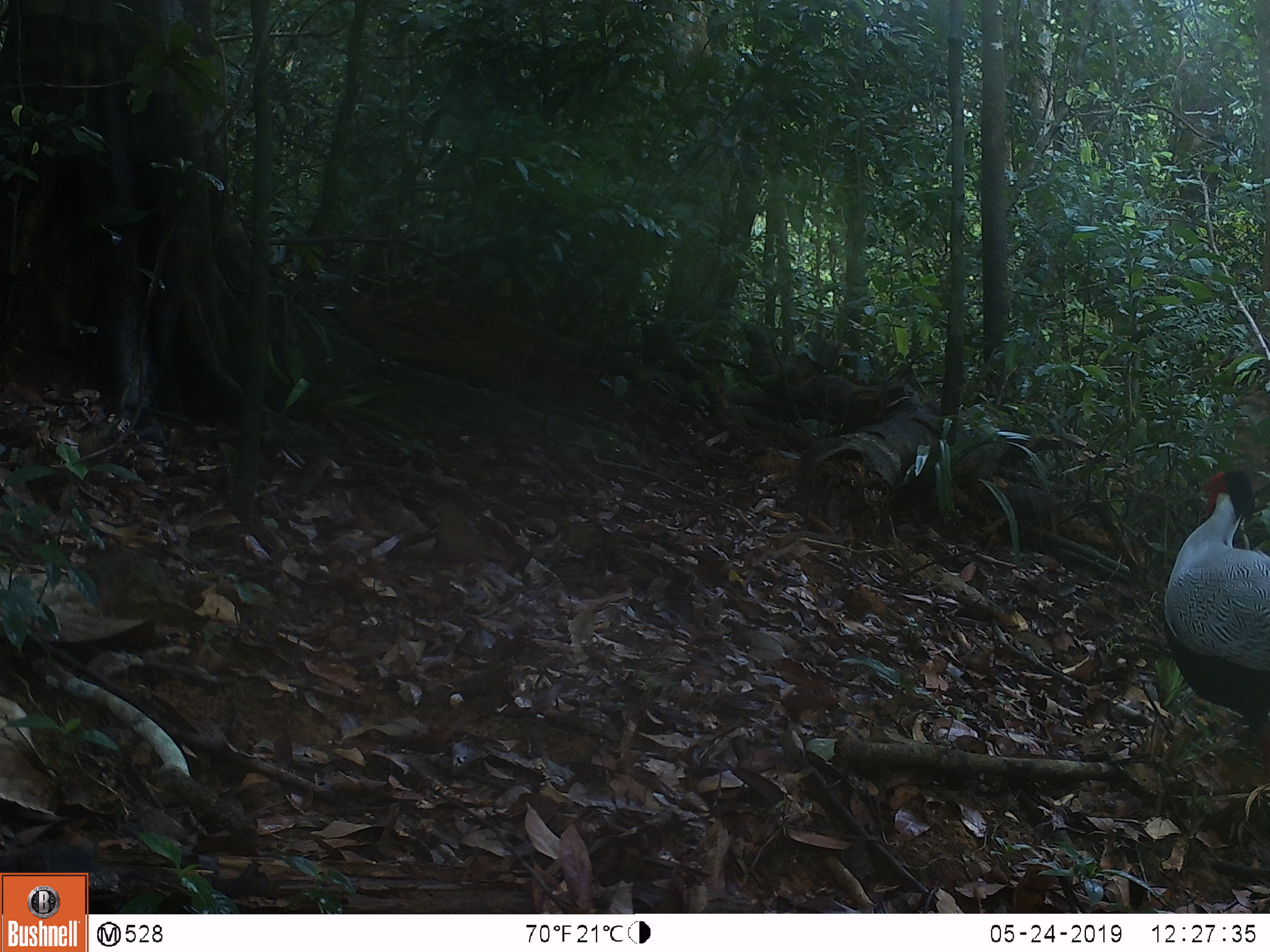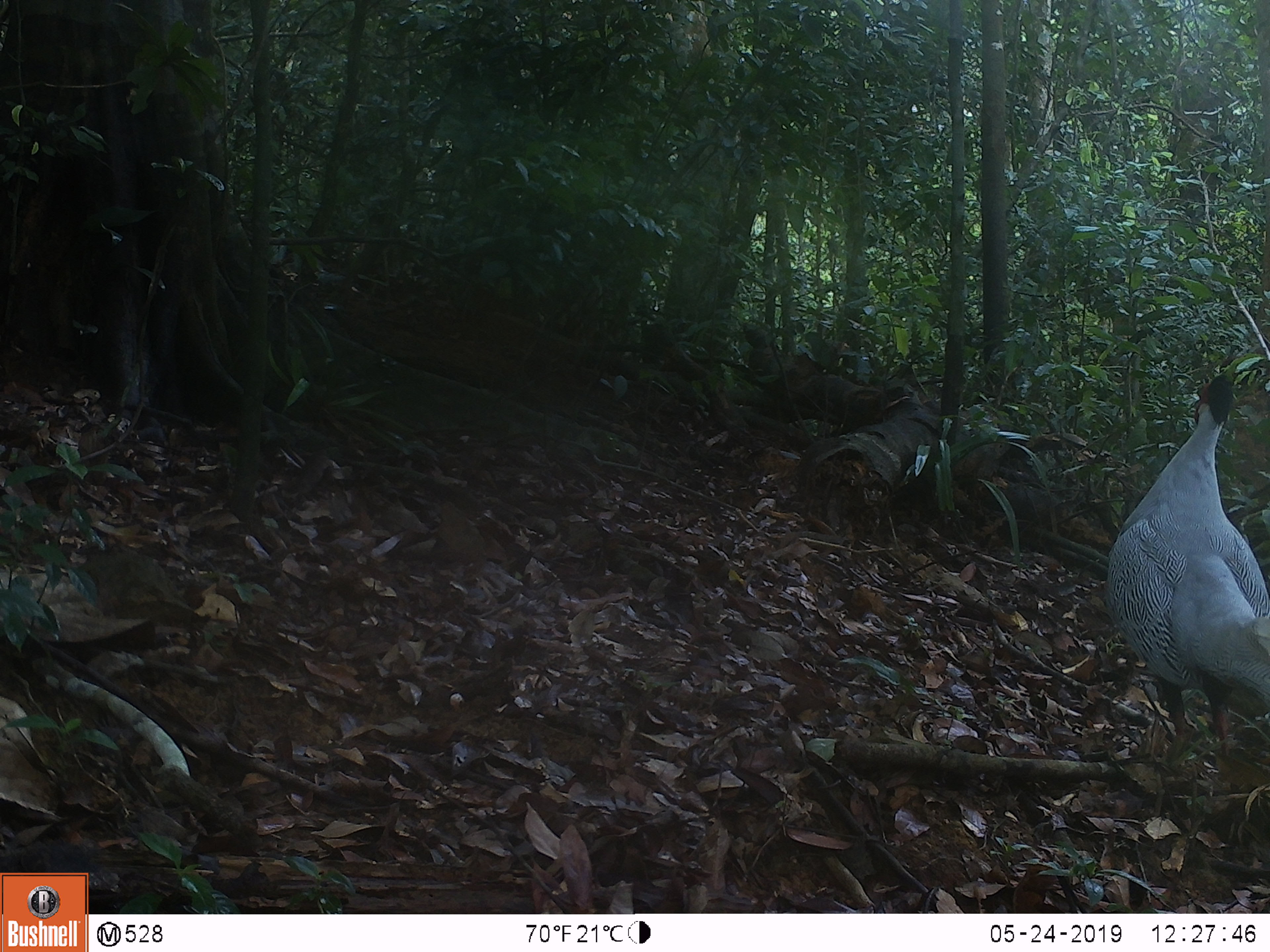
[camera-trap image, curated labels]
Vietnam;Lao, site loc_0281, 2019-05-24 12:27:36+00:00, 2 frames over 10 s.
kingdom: Animalia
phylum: Chordata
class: Aves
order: Galliformes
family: Phasianidae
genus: Lophura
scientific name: Lophura nycthemera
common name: silver pheasant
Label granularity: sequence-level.